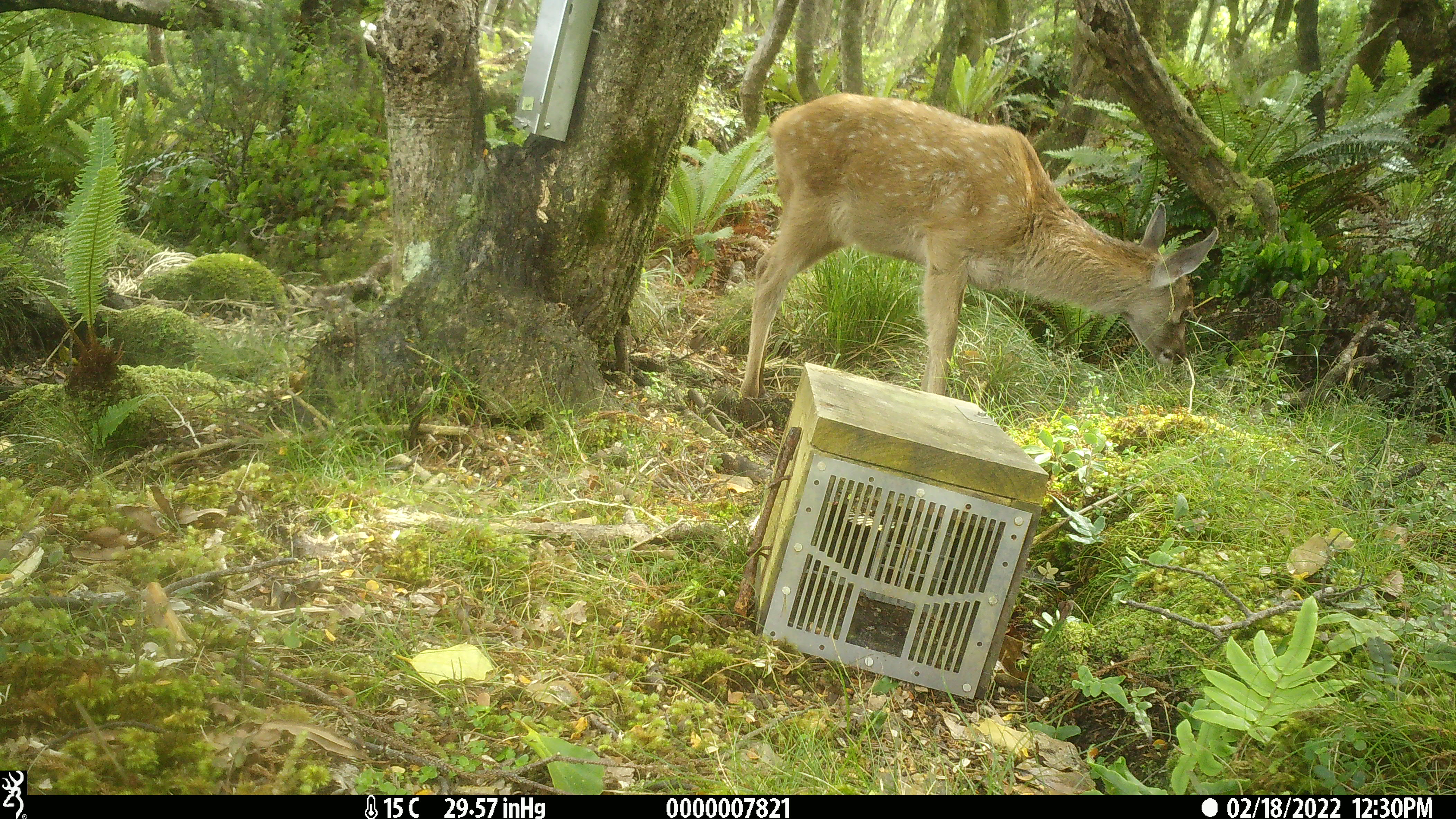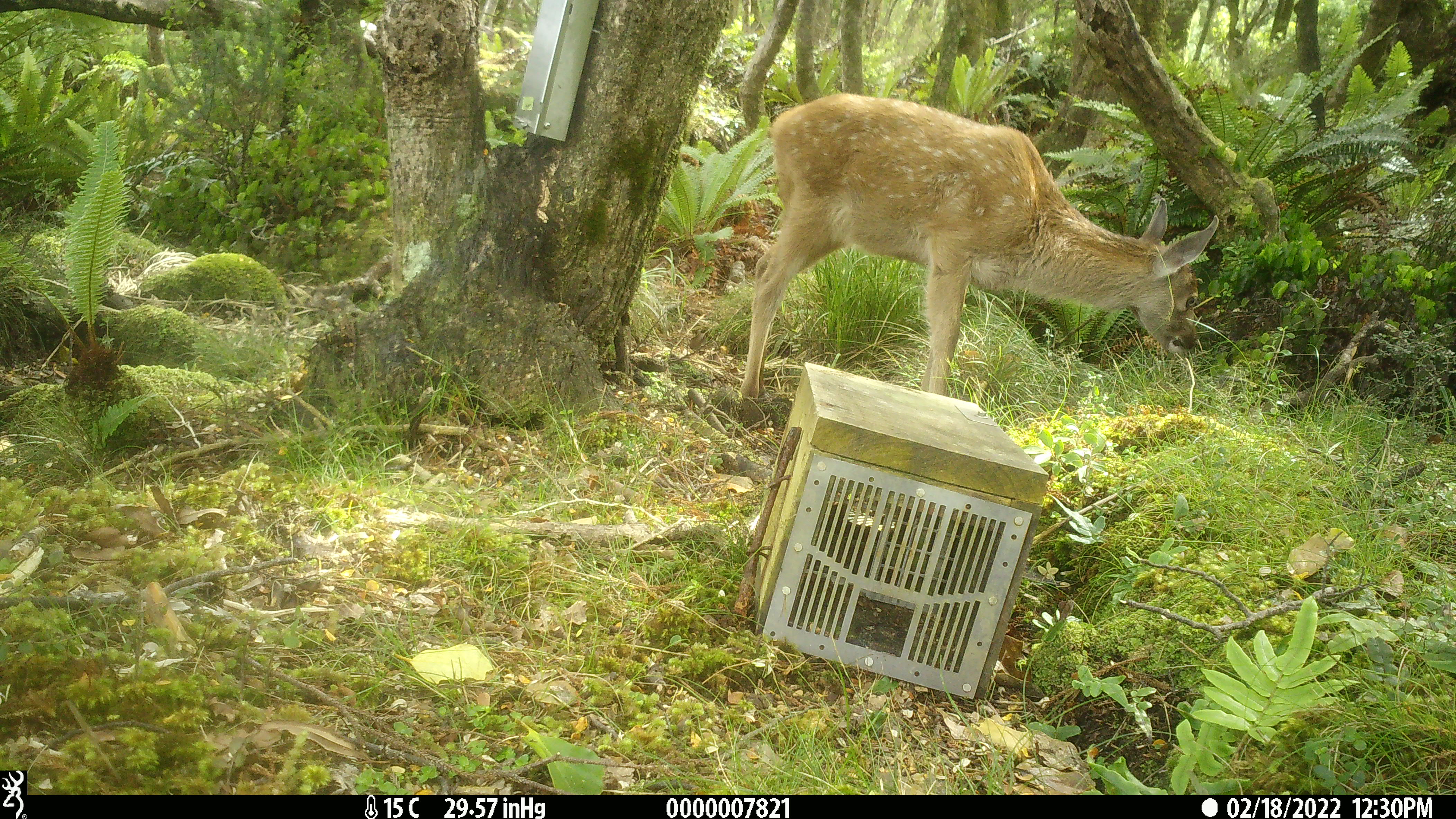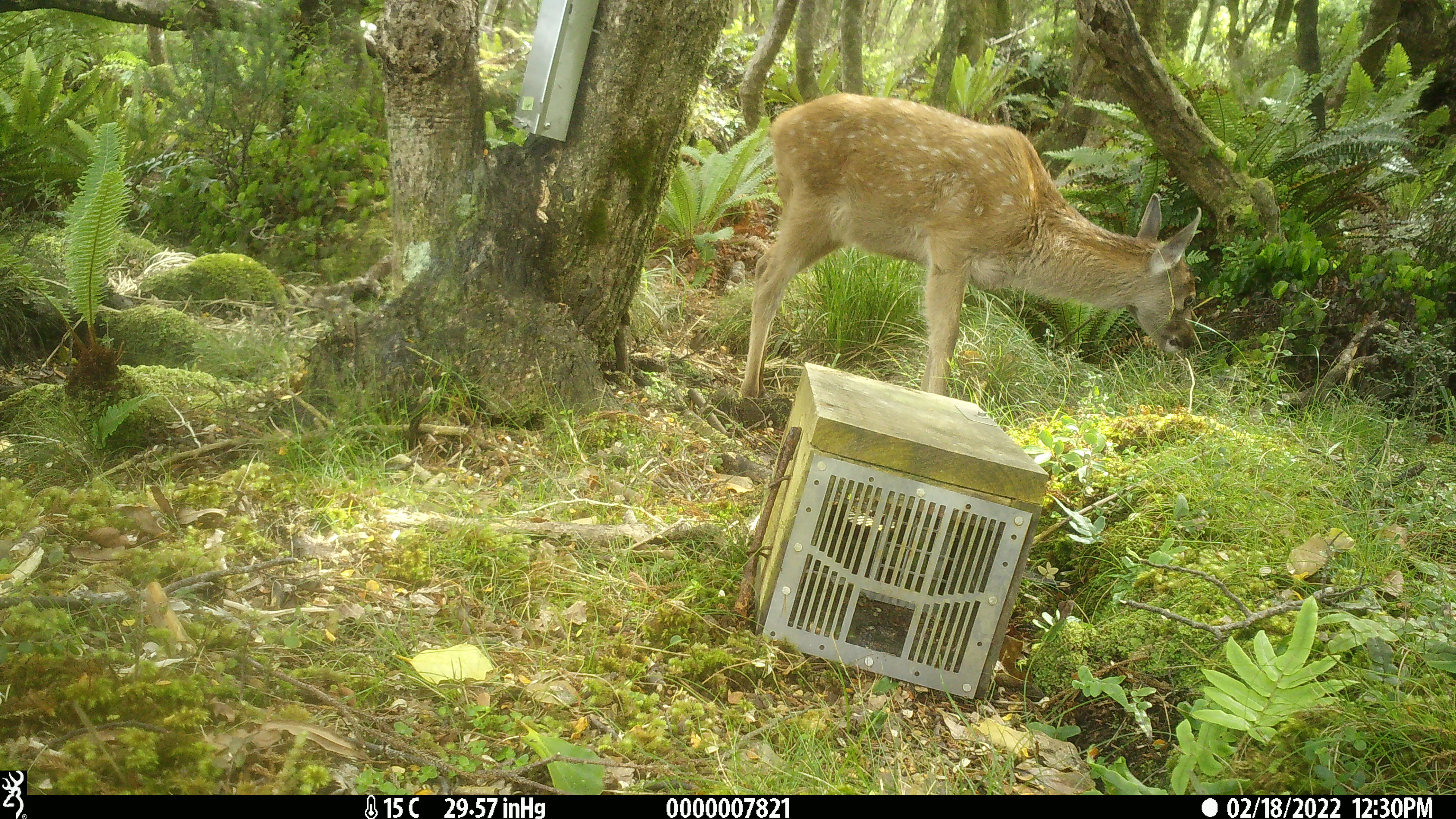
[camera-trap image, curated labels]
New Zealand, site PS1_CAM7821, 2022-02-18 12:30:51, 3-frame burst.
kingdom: Animalia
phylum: Chordata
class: Mammalia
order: Artiodactyla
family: Cervidae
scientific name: Cervidae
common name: deer